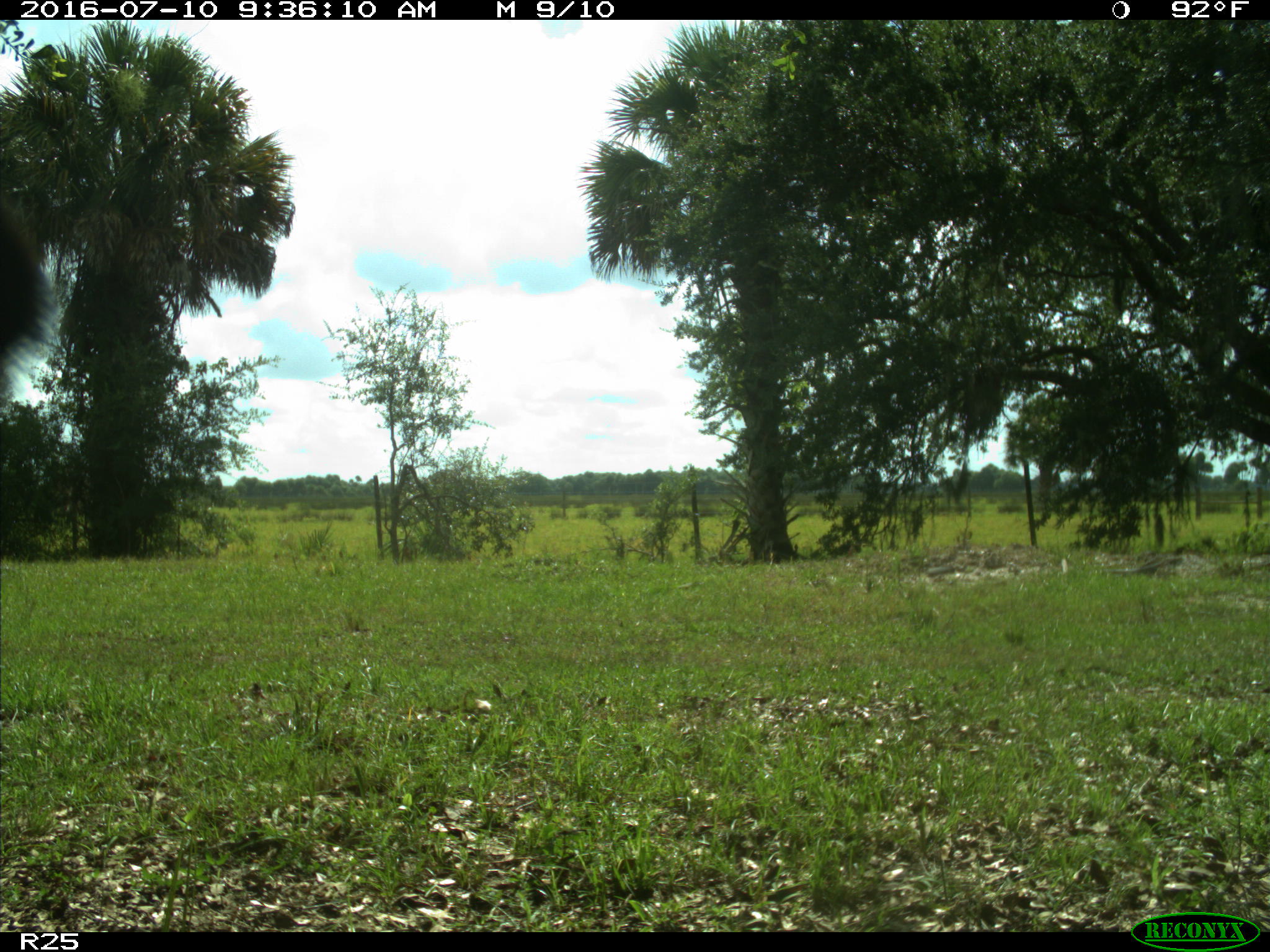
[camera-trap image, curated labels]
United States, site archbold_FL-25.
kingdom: Animalia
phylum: Chordata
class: Mammalia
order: Artiodactyla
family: Bovidae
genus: Bos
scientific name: Bos taurus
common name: domestic cow